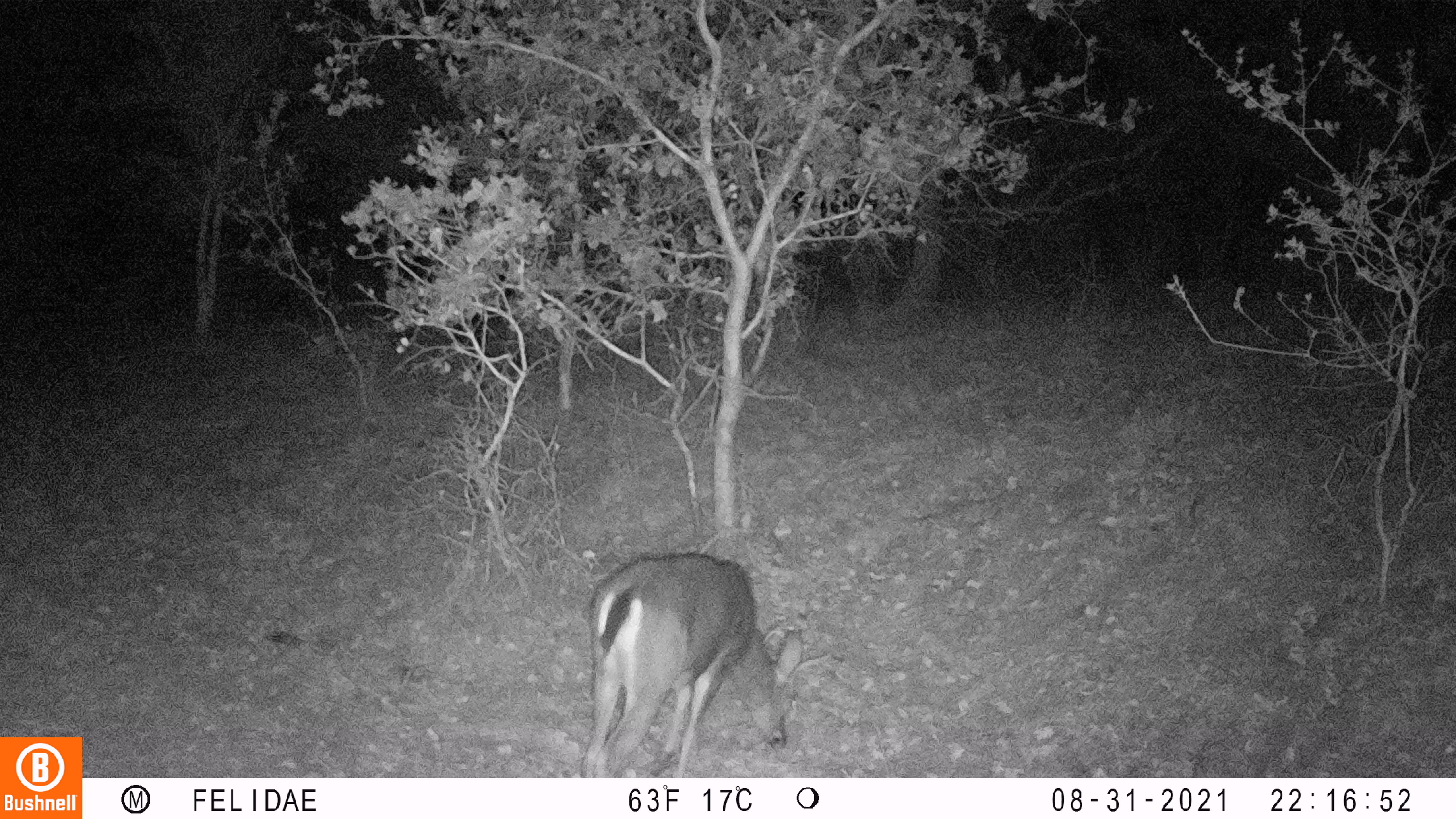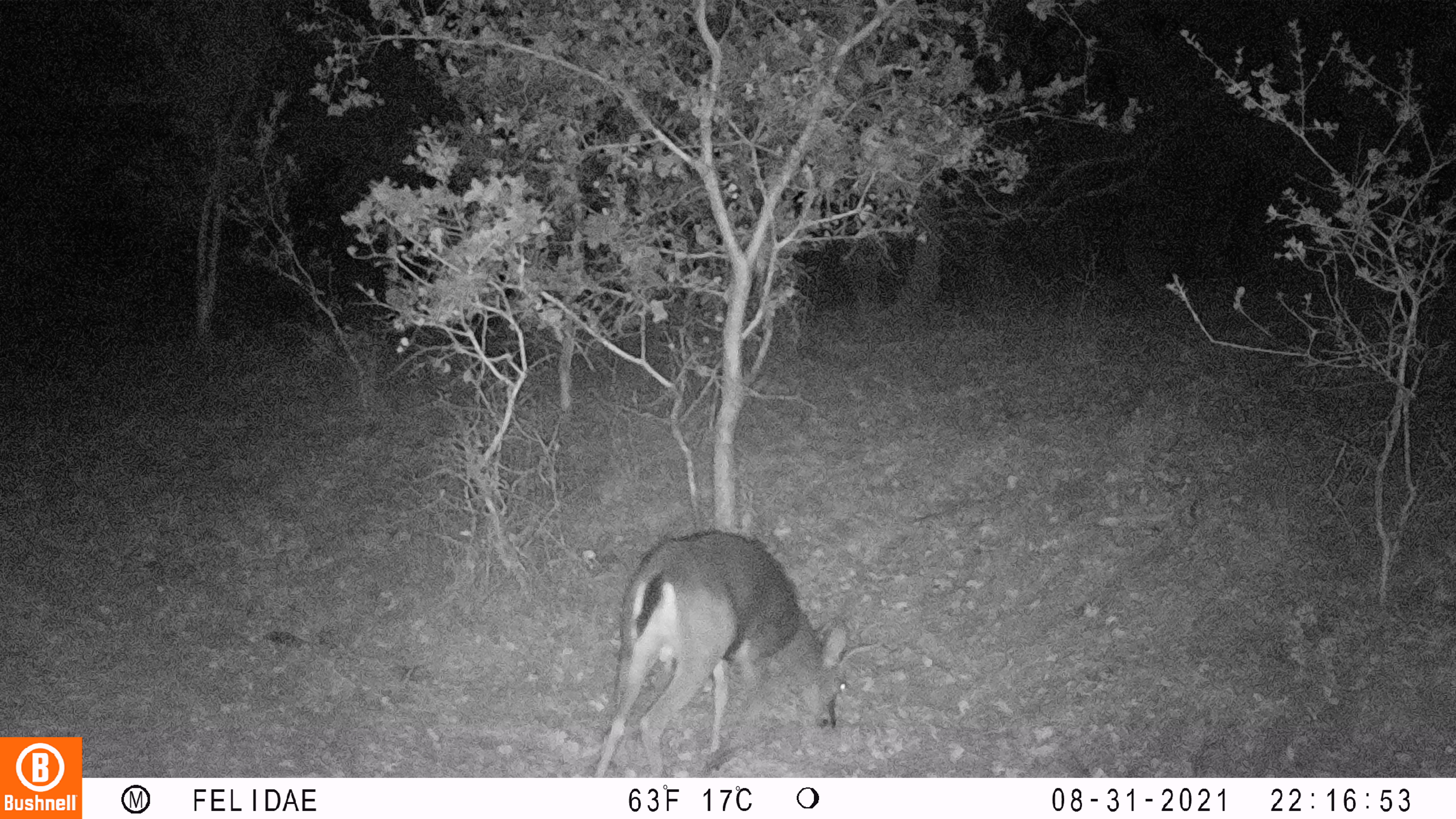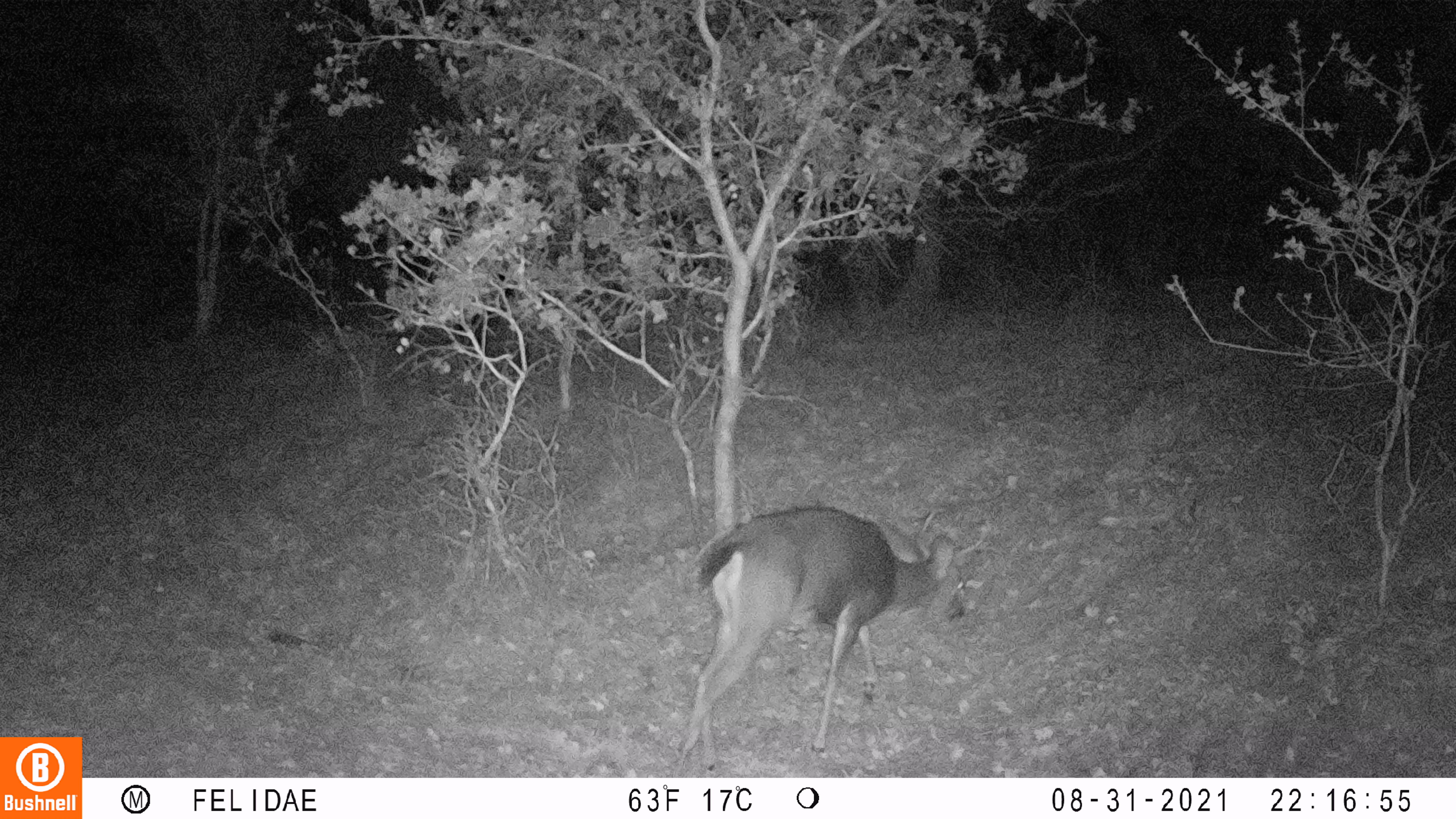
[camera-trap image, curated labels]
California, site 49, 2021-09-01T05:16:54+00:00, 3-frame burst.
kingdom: Animalia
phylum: Chordata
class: Mammalia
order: Artiodactyla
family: Cervidae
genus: Odocoileus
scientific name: Odocoileus hemionus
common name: mule deer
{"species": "mule deer (Odocoileus hemionus)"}